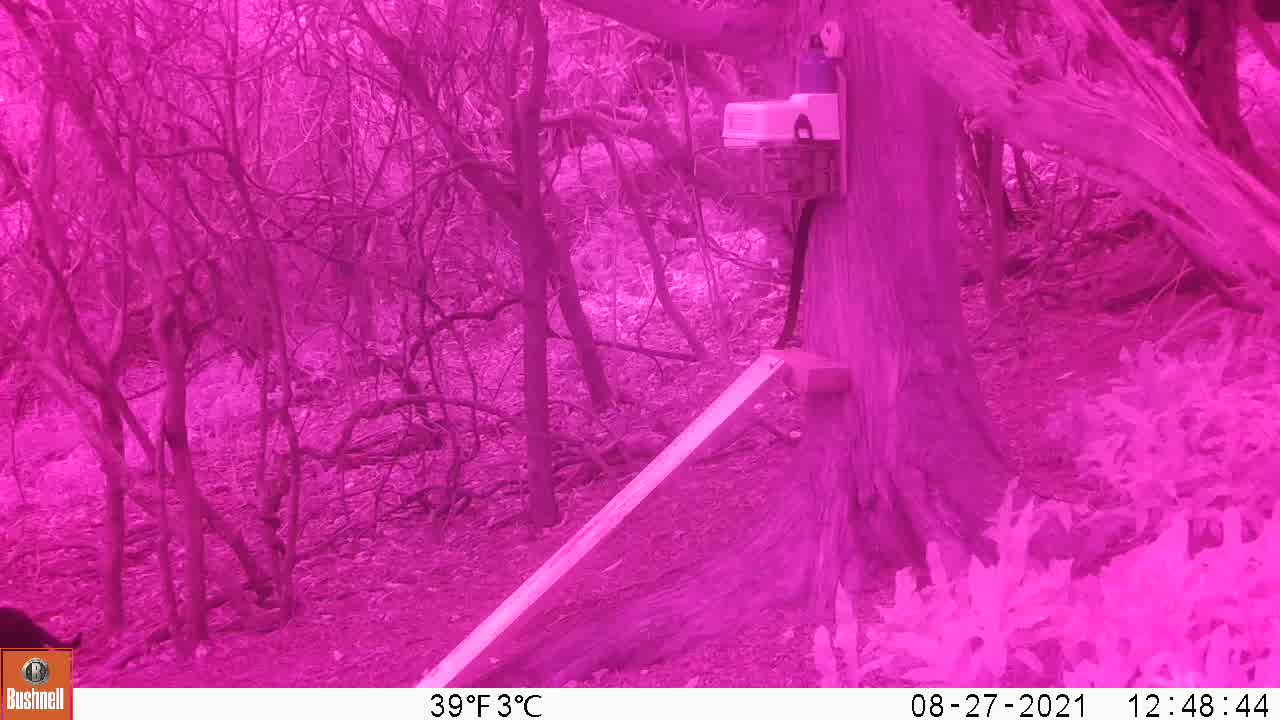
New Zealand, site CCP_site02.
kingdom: Animalia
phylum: Chordata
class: Mammalia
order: Carnivora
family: Felidae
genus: Felis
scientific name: Felis catus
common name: domestic cat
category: cat